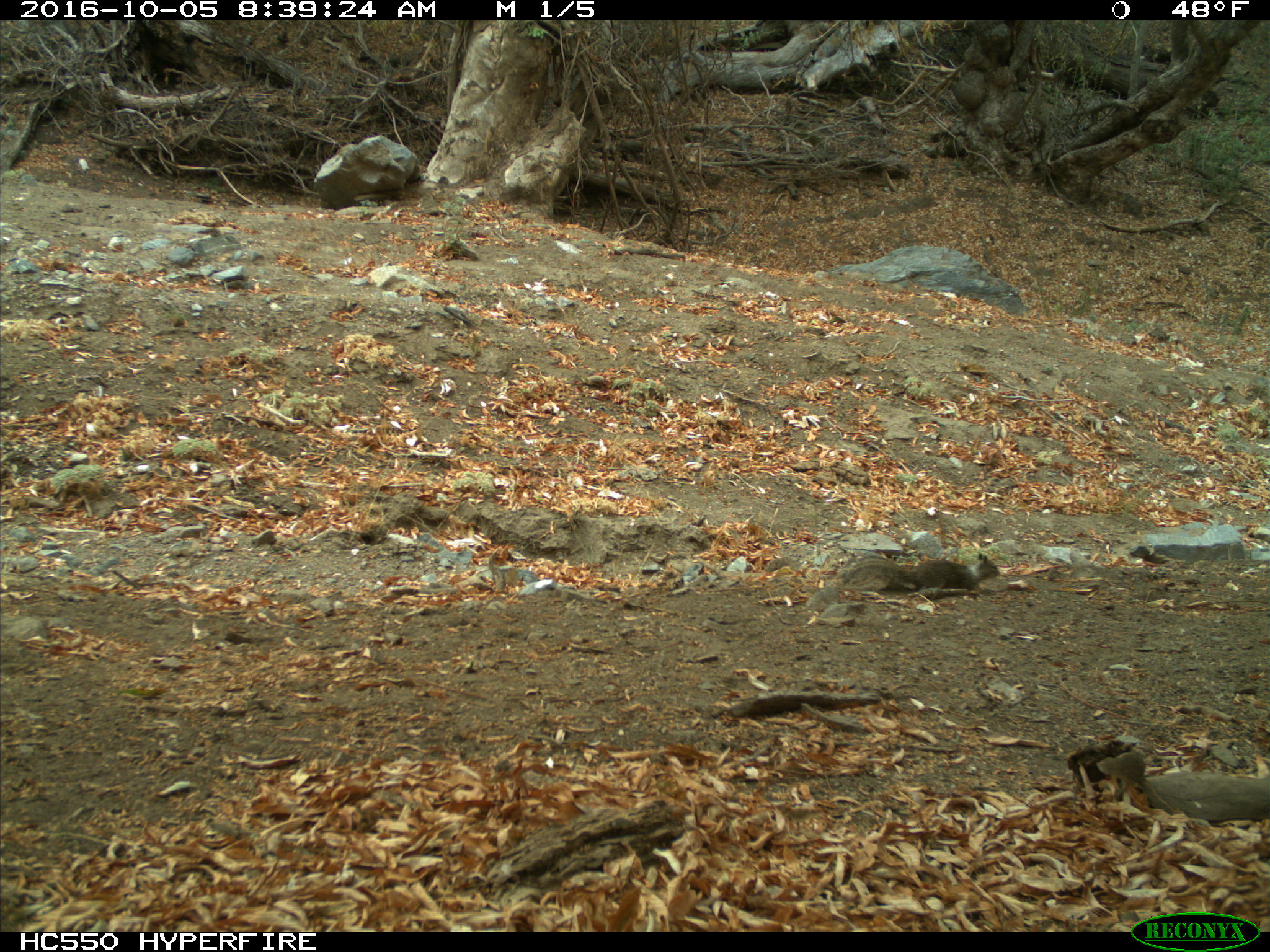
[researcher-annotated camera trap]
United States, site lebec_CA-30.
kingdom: Animalia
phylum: Chordata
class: Mammalia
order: Rodentia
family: Sciuridae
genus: Otospermophilus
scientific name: Otospermophilus beecheyi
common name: california ground squirrel